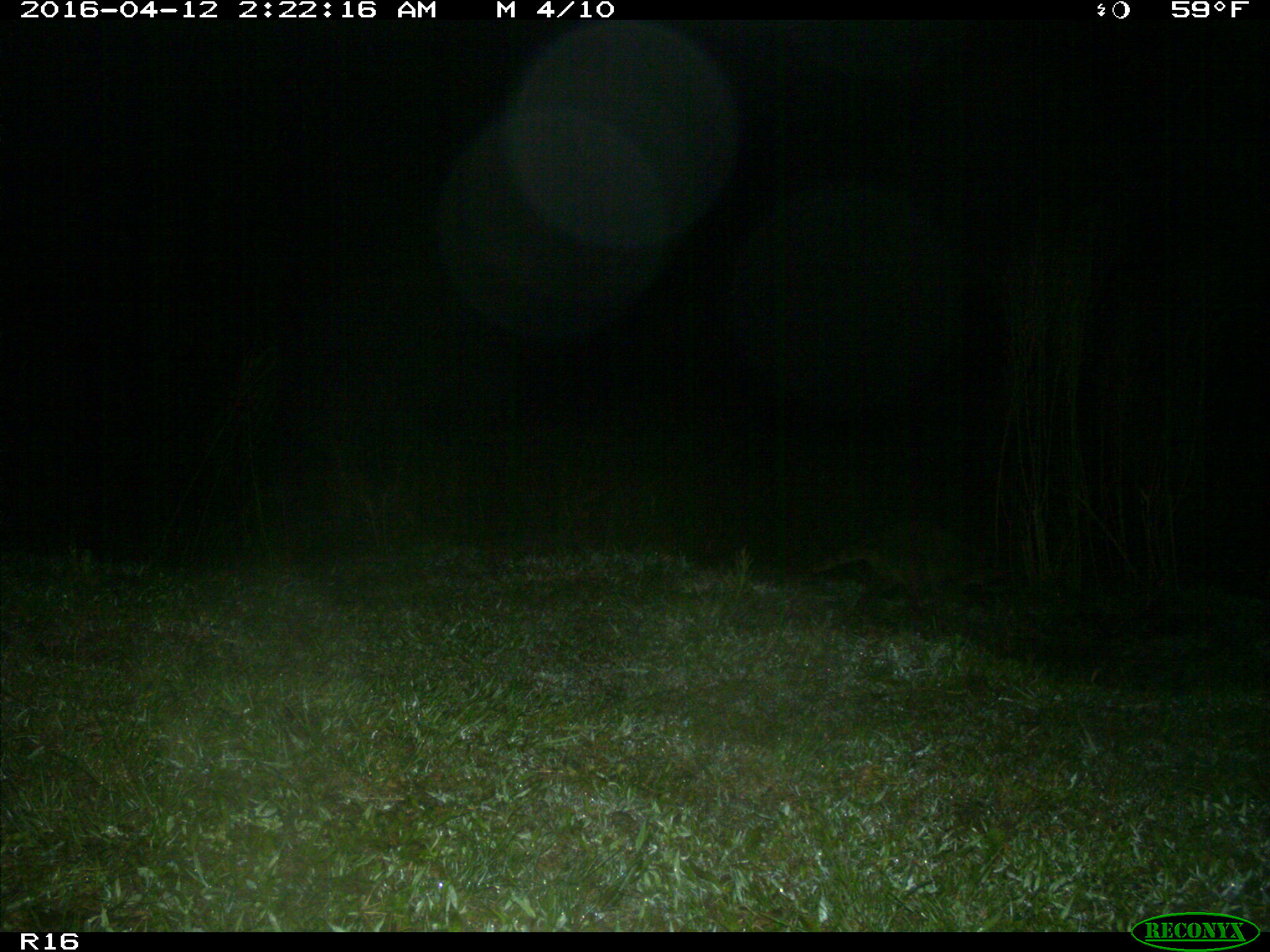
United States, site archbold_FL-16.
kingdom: Animalia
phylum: Chordata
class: Mammalia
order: Carnivora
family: Procyonidae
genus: Procyon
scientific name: Procyon lotor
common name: common raccoon